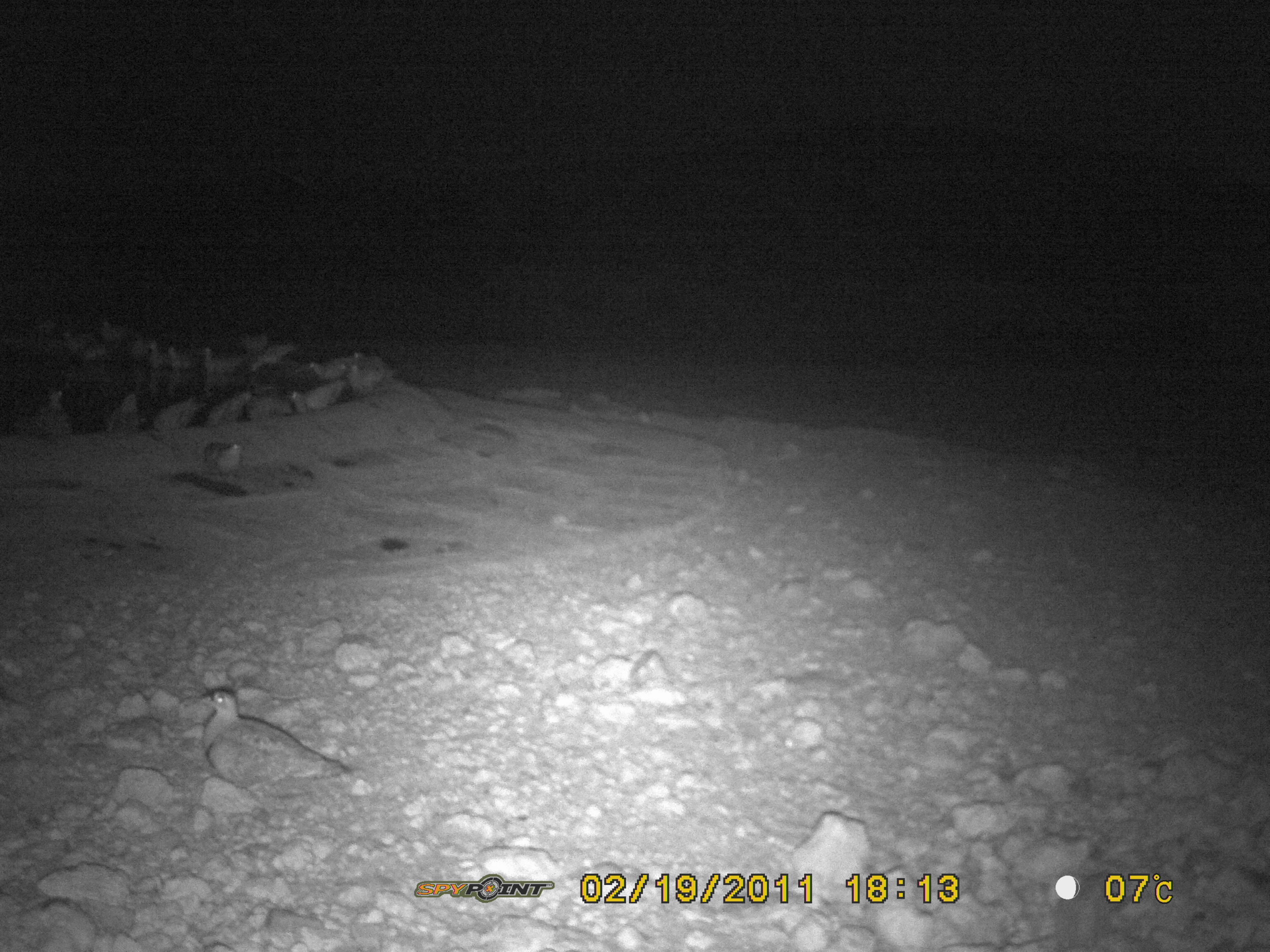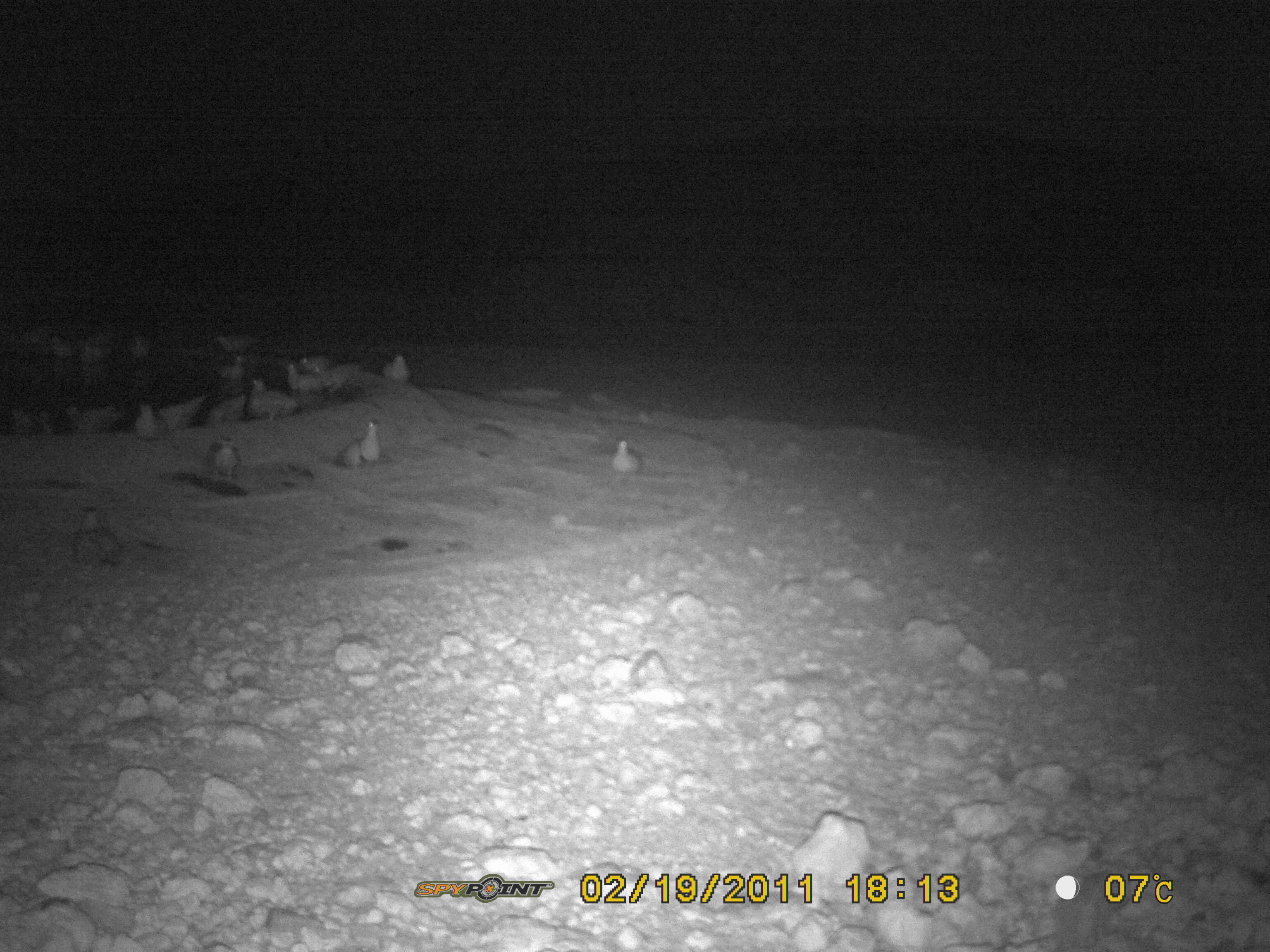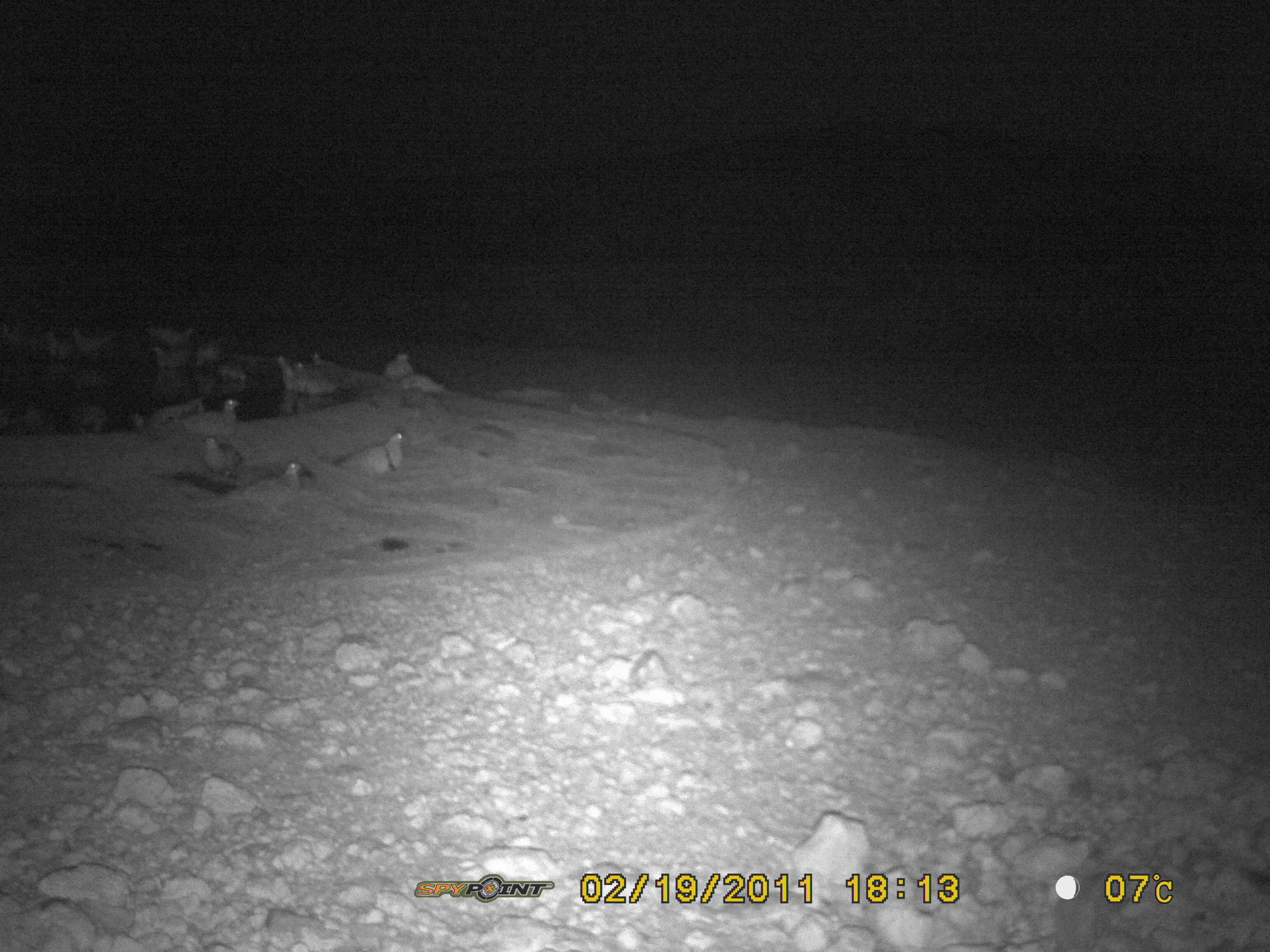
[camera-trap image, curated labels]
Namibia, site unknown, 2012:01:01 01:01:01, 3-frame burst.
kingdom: Animalia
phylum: Chordata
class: Aves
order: Pterocliformes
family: Pteroclidae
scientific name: Pteroclidae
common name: sandgrouse